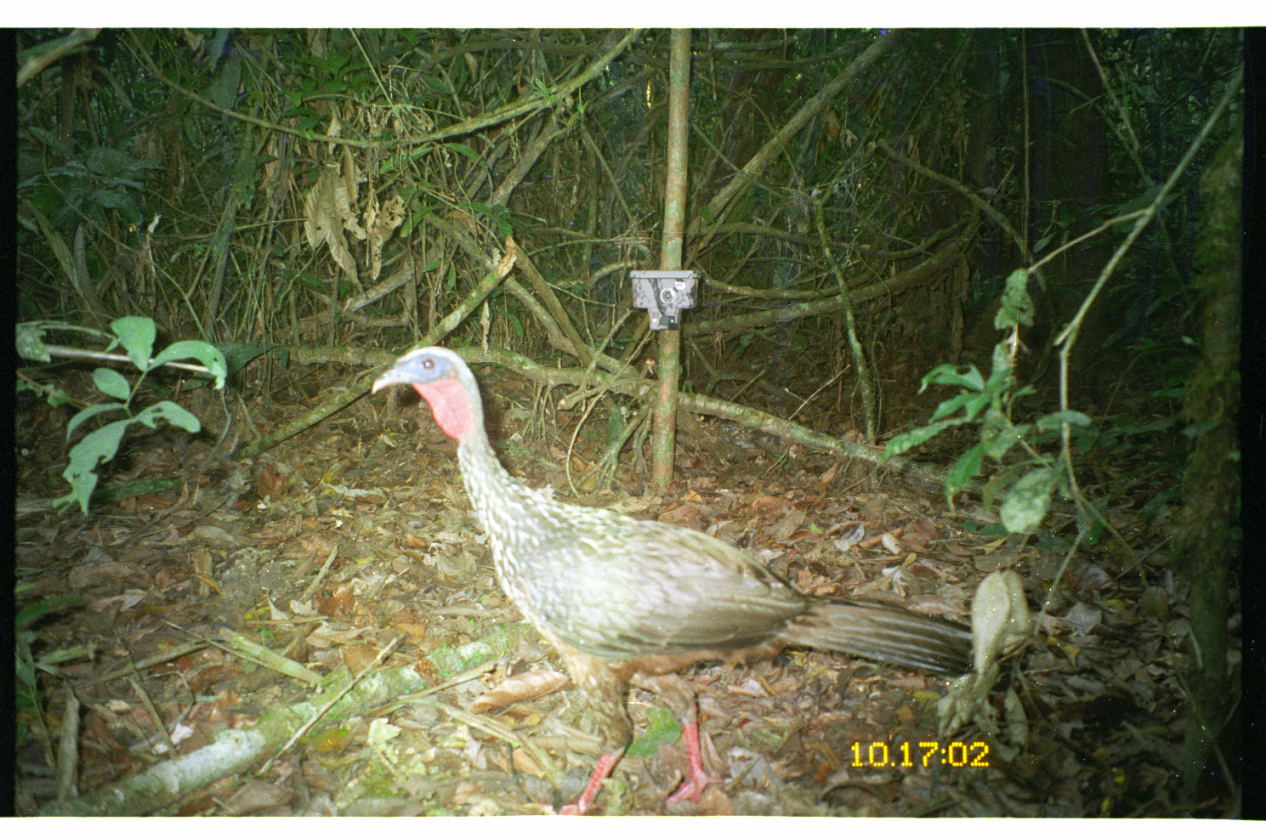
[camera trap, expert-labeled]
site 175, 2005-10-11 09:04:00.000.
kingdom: Animalia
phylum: Chordata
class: Aves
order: Galliformes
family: Cracidae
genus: Penelope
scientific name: Penelope jacquacu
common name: spix's guan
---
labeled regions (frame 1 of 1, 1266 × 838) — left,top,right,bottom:
penelope jacquacu: 362,340,981,813